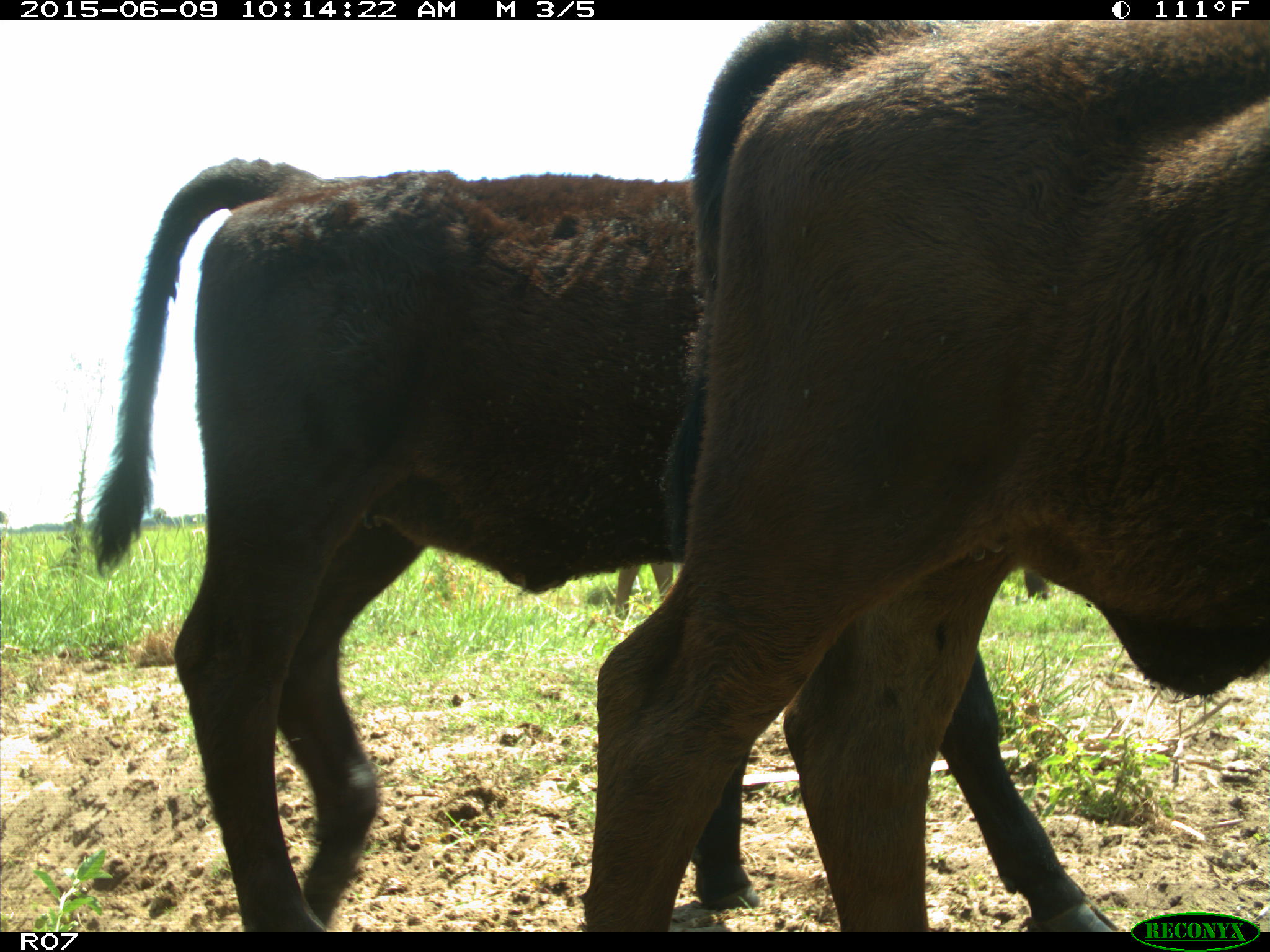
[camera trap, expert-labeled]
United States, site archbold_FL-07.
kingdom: Animalia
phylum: Chordata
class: Mammalia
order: Artiodactyla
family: Bovidae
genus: Bos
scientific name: Bos taurus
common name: domestic cow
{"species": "Bos taurus (domestic cow)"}